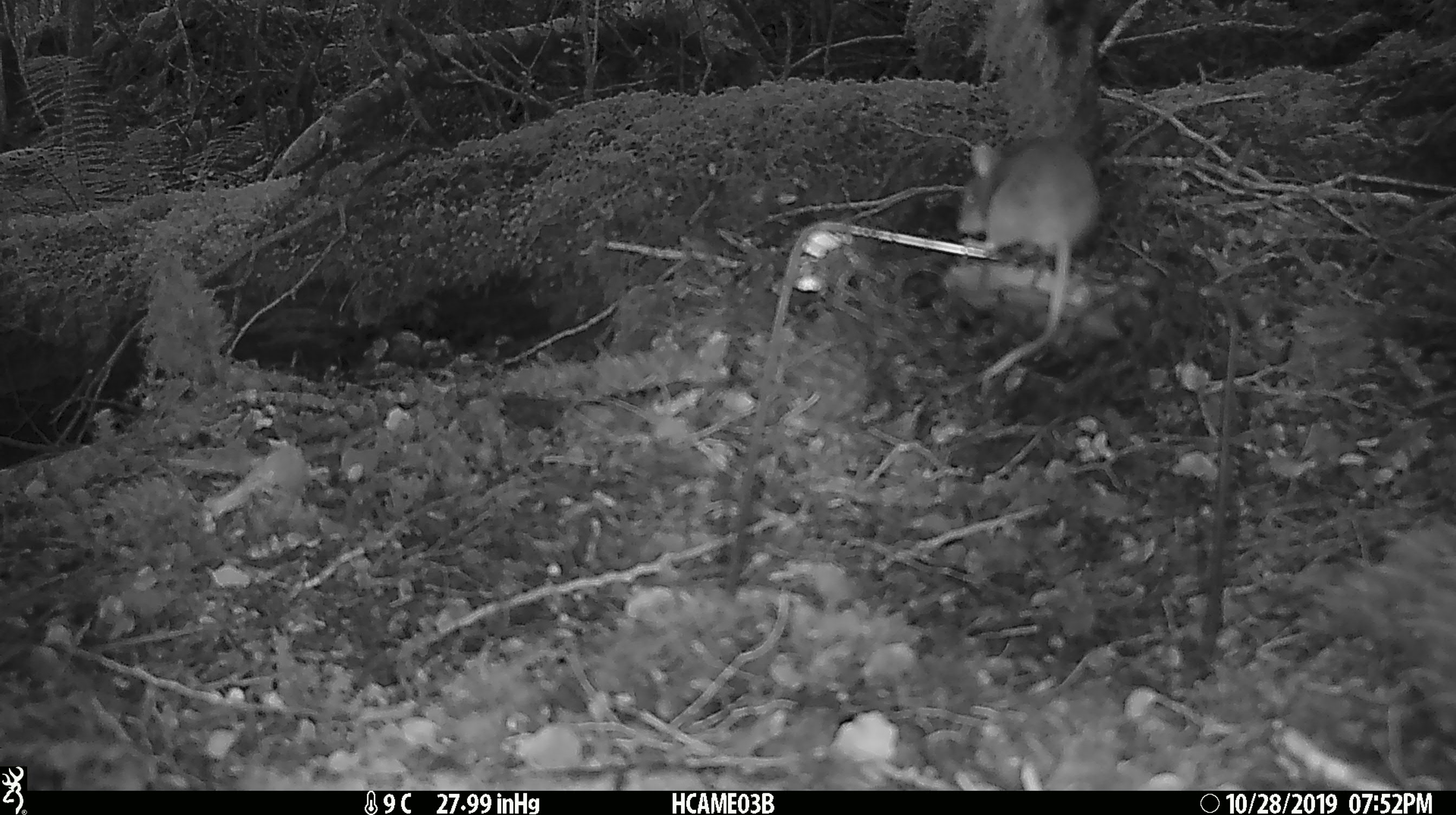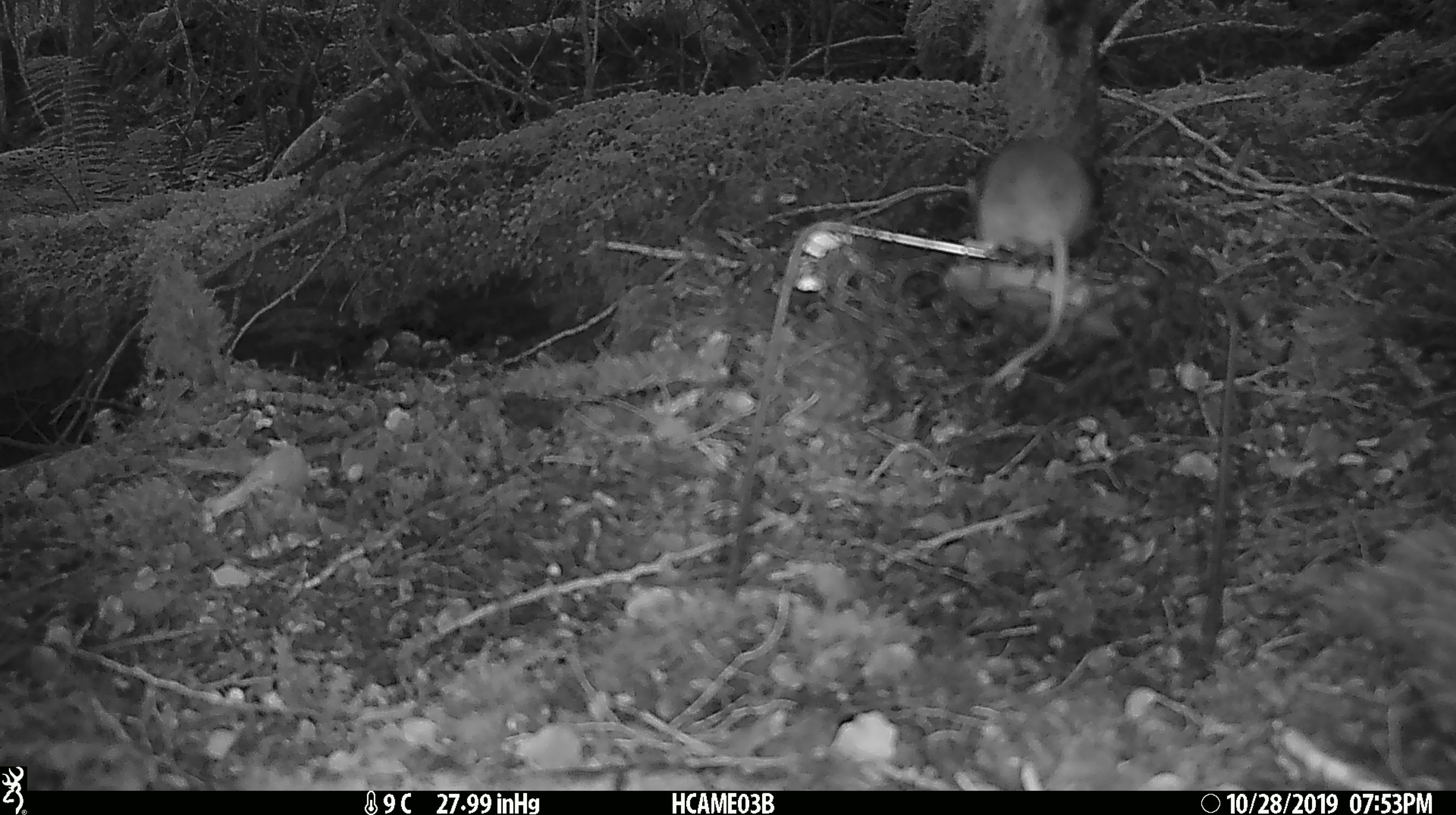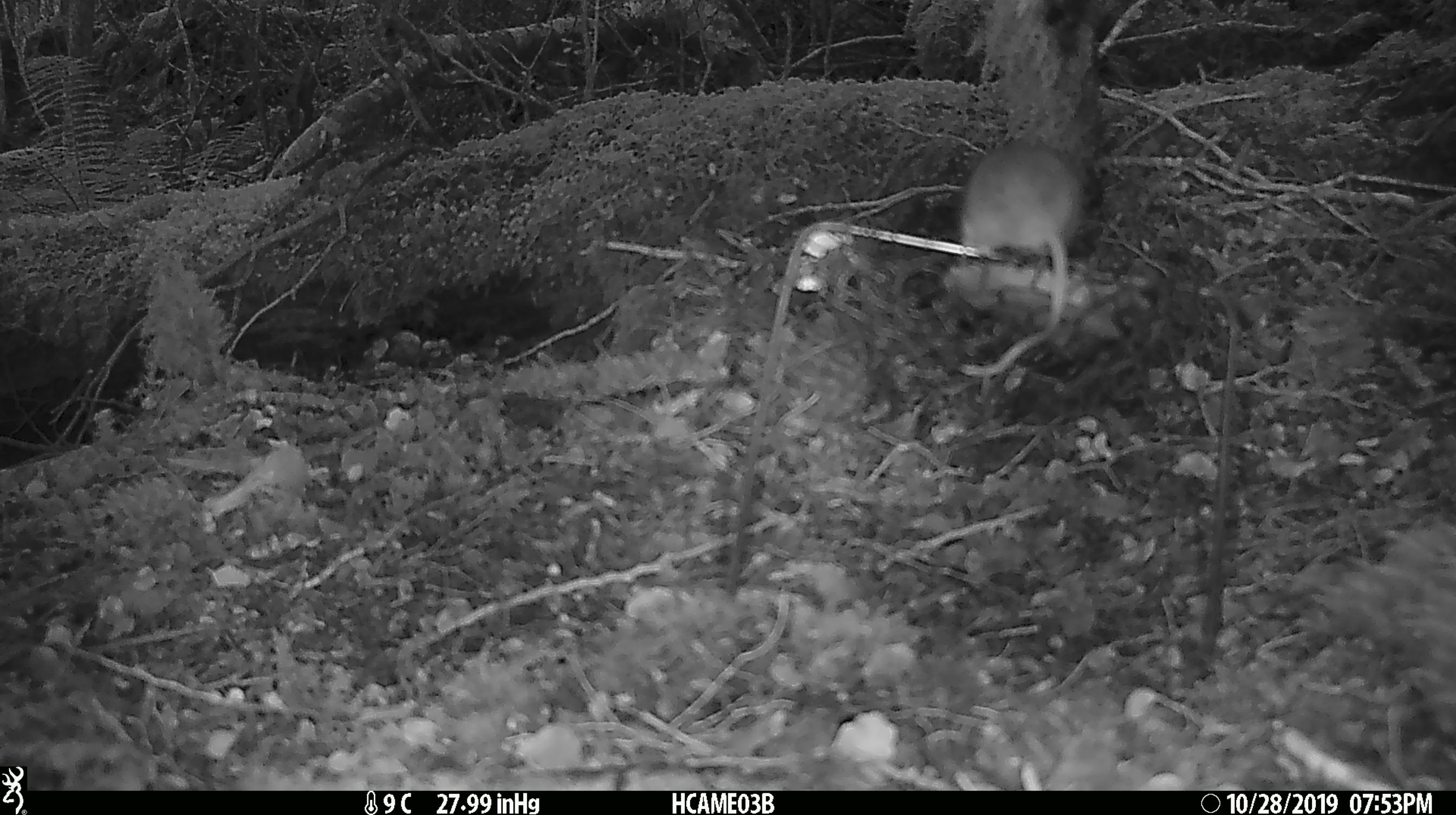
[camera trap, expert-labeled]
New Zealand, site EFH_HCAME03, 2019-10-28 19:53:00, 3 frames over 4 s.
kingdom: Animalia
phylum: Chordata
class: Mammalia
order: Rodentia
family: Muridae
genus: Mus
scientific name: Mus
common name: mouse